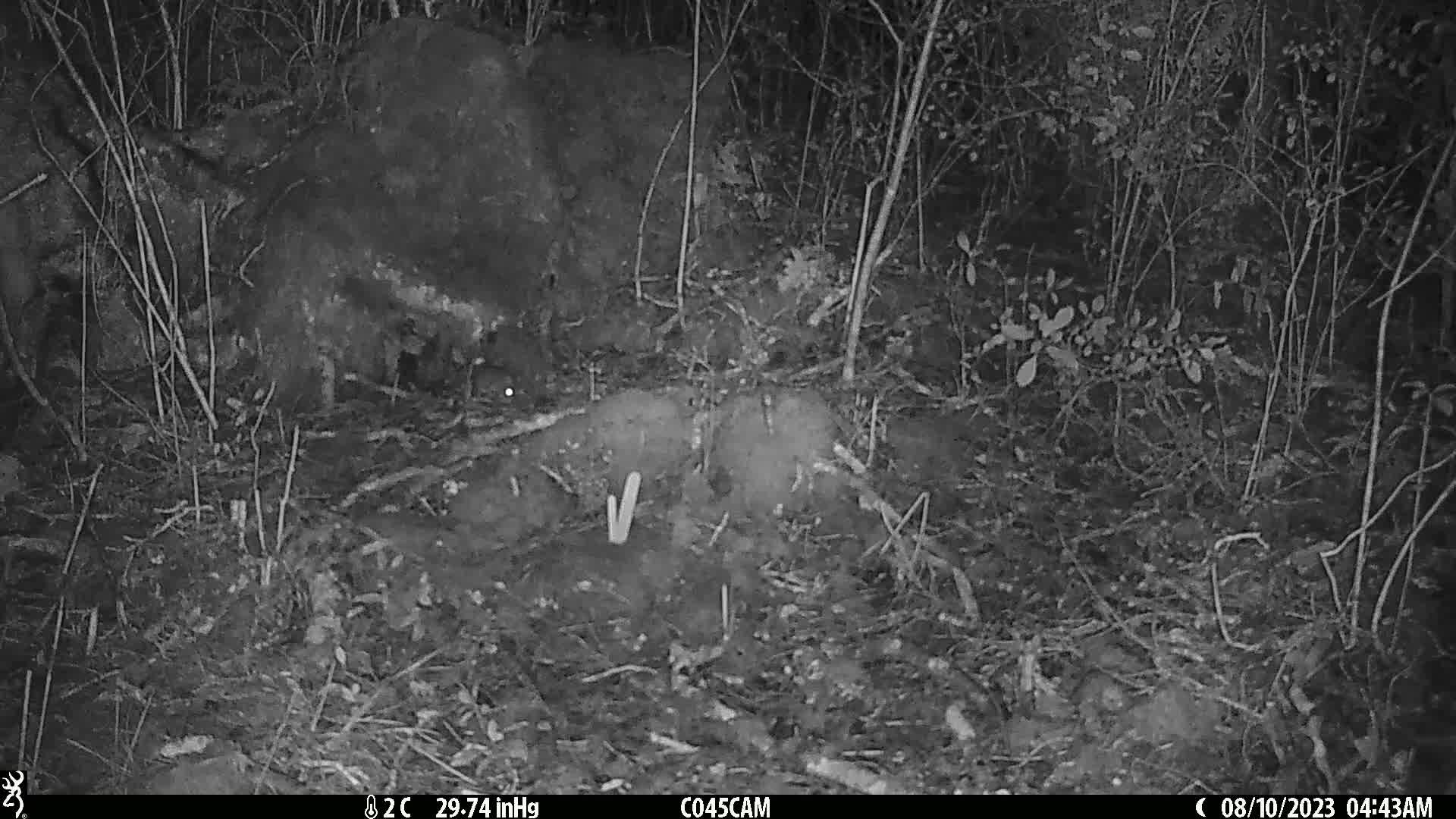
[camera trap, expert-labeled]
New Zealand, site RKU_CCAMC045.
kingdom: Animalia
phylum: Chordata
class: Mammalia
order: Rodentia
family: Muridae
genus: Rattus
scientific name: Rattus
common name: rat